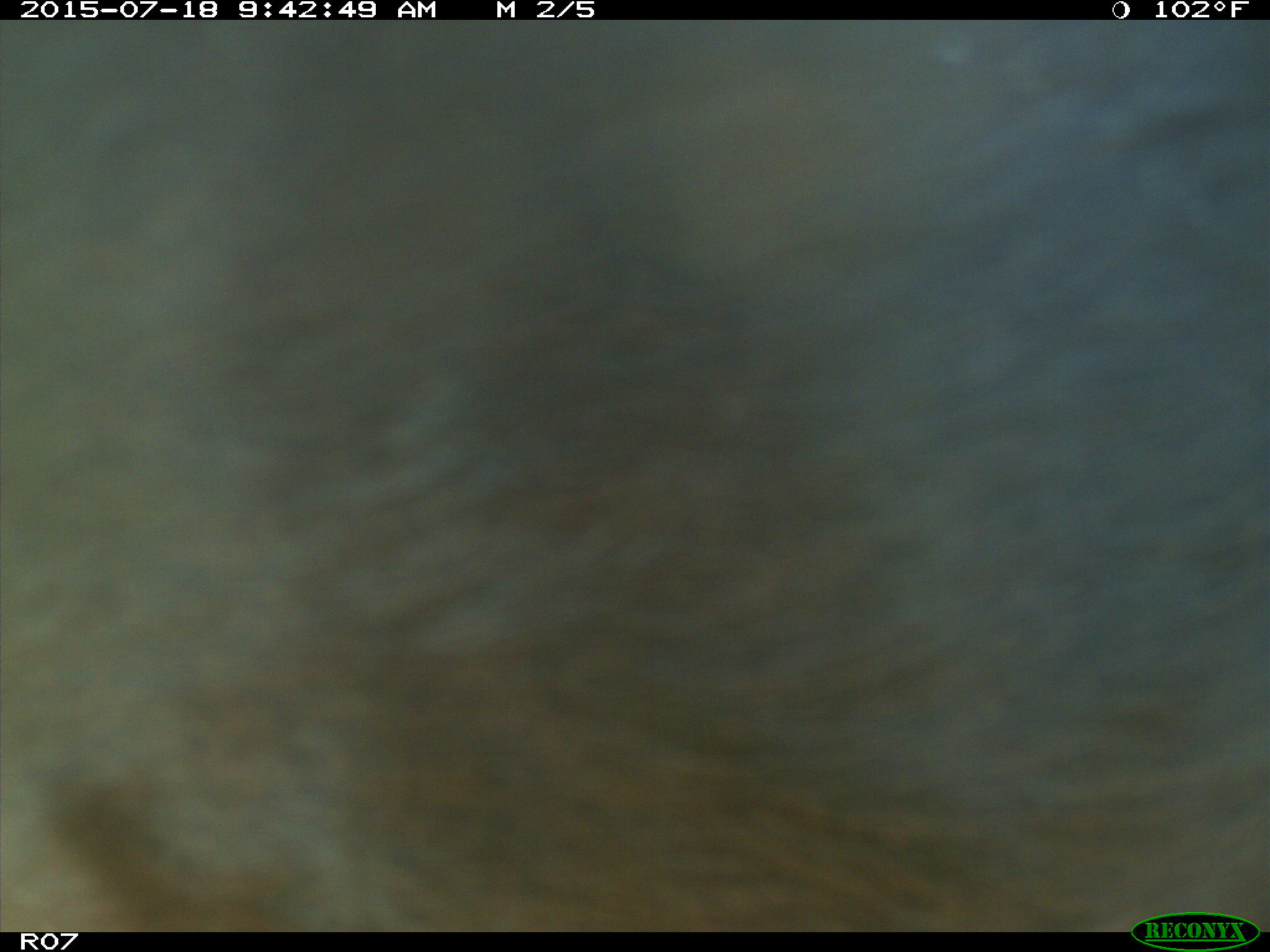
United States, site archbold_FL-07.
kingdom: Animalia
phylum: Chordata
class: Mammalia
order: Artiodactyla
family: Bovidae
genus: Bos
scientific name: Bos taurus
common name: domestic cow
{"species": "Bos taurus (domestic cow)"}